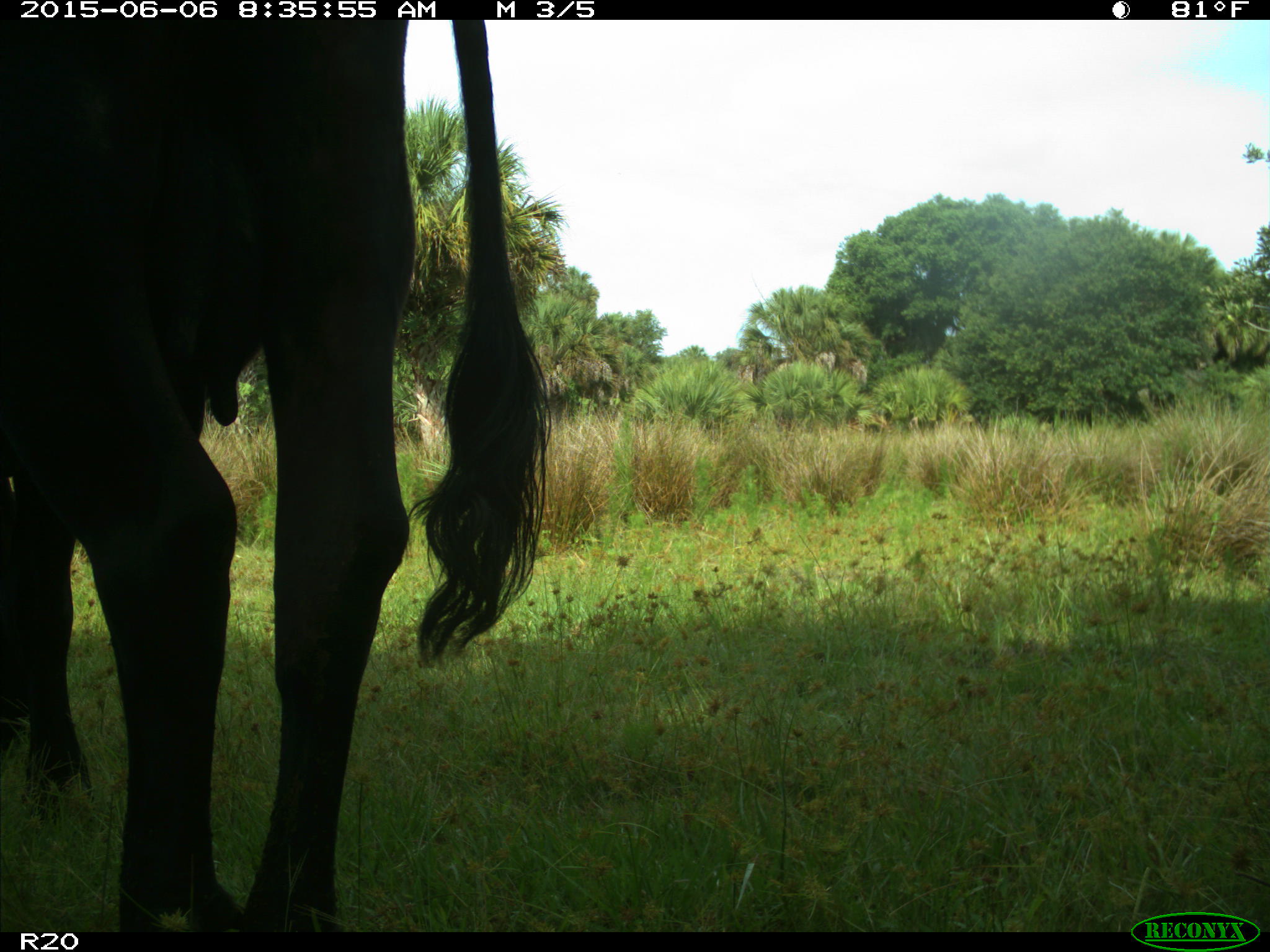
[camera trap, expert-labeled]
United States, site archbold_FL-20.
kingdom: Animalia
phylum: Chordata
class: Mammalia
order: Artiodactyla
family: Bovidae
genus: Bos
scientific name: Bos taurus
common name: domestic cow